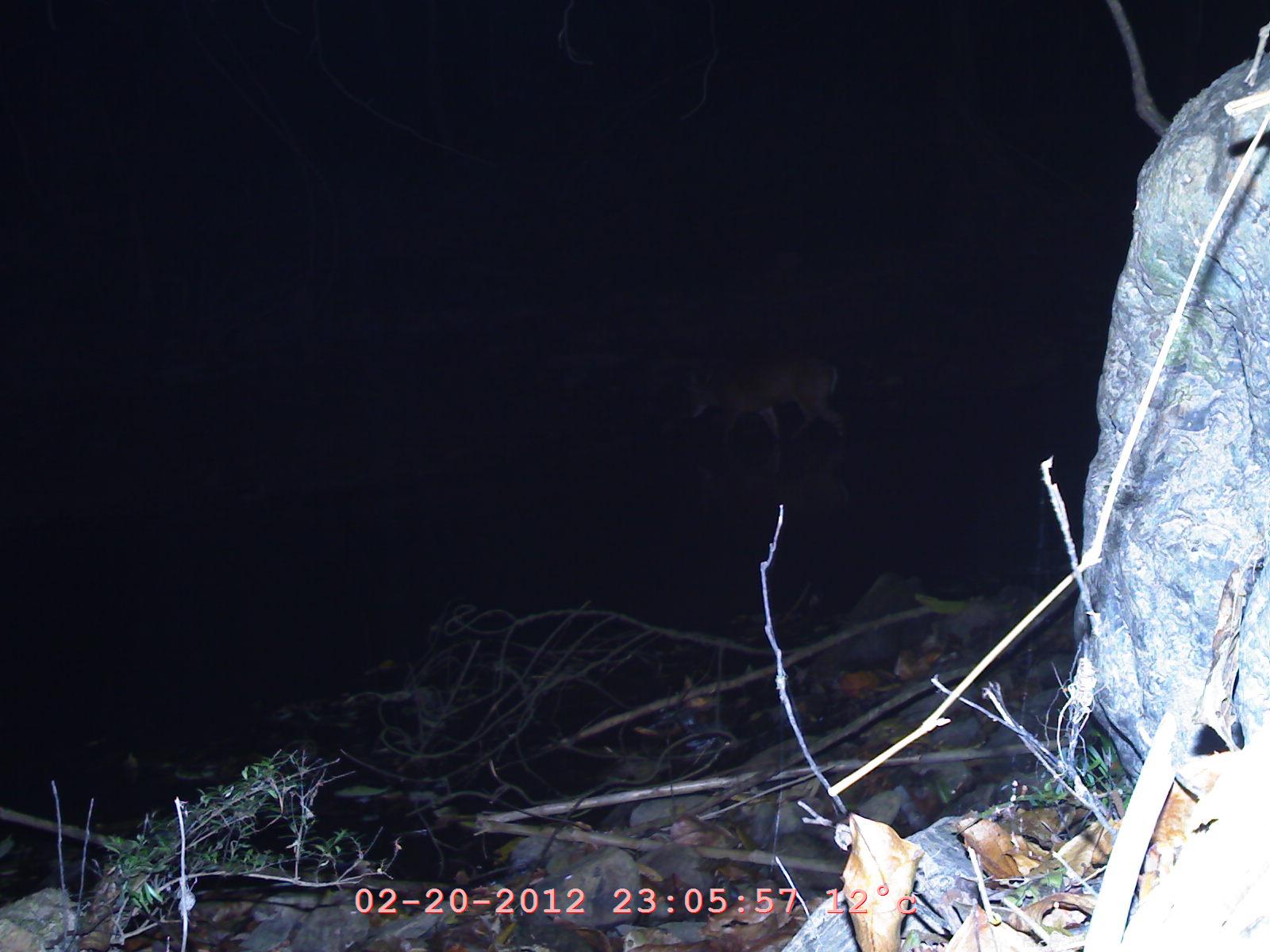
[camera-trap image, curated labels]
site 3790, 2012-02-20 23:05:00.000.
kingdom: Animalia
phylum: Chordata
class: Mammalia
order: Artiodactyla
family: Cervidae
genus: Muntiacus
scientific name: Muntiacus muntjak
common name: southern red muntjac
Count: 1.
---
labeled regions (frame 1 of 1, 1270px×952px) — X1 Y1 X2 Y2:
muntiacus muntjak: 682 345 854 466